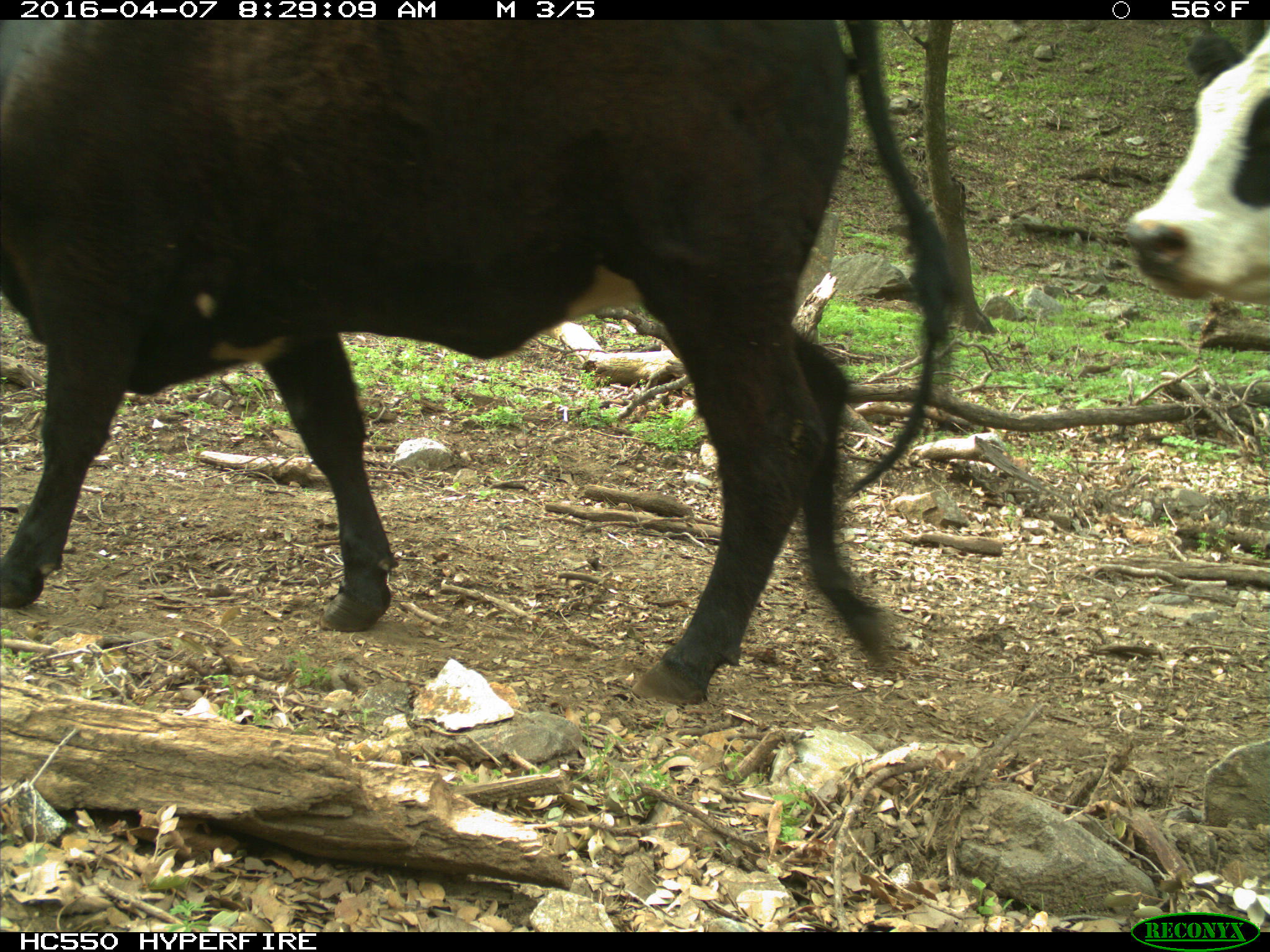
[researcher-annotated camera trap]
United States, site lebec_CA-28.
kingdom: Animalia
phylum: Chordata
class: Mammalia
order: Artiodactyla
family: Bovidae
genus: Bos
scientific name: Bos taurus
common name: domestic cow